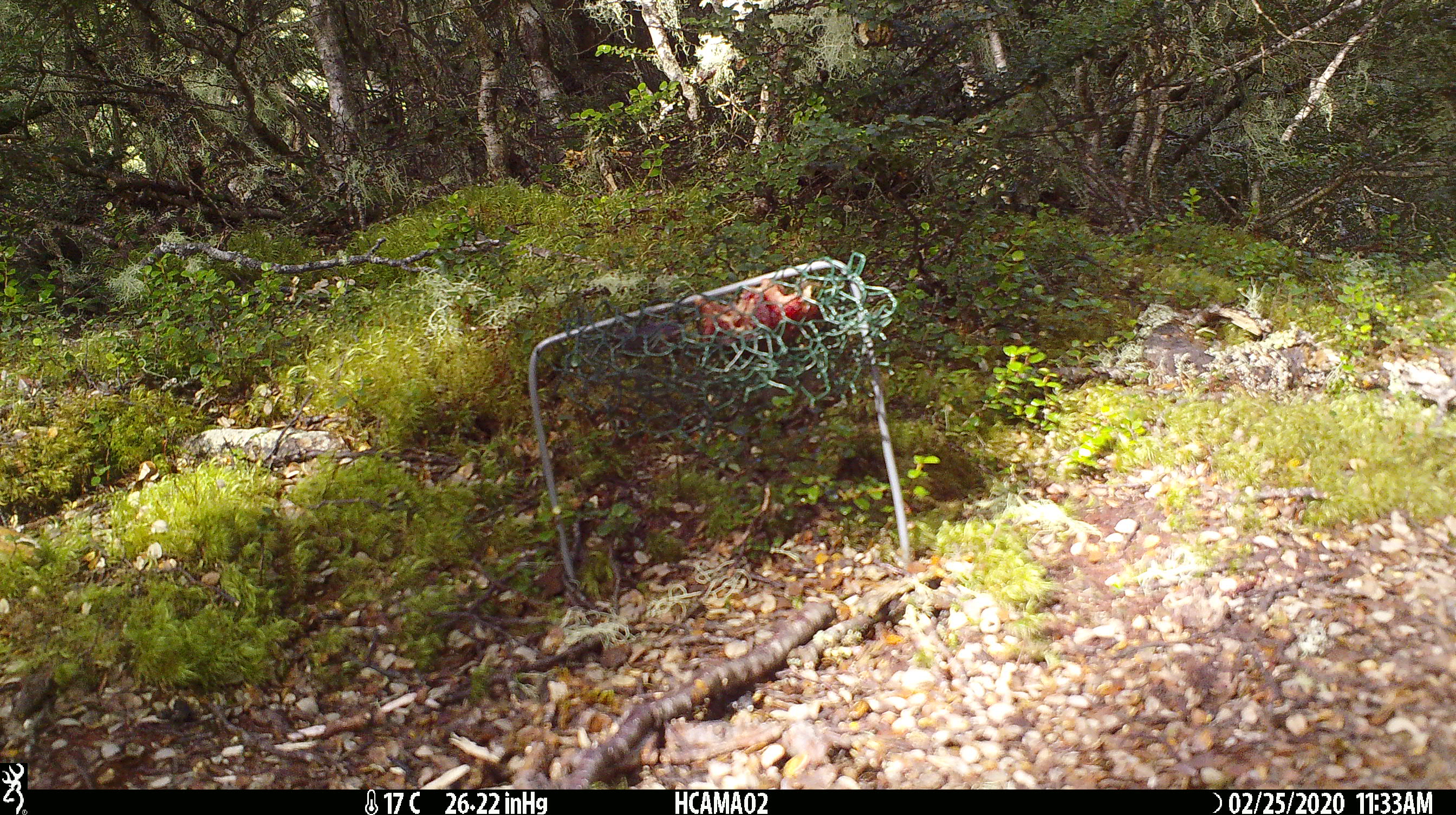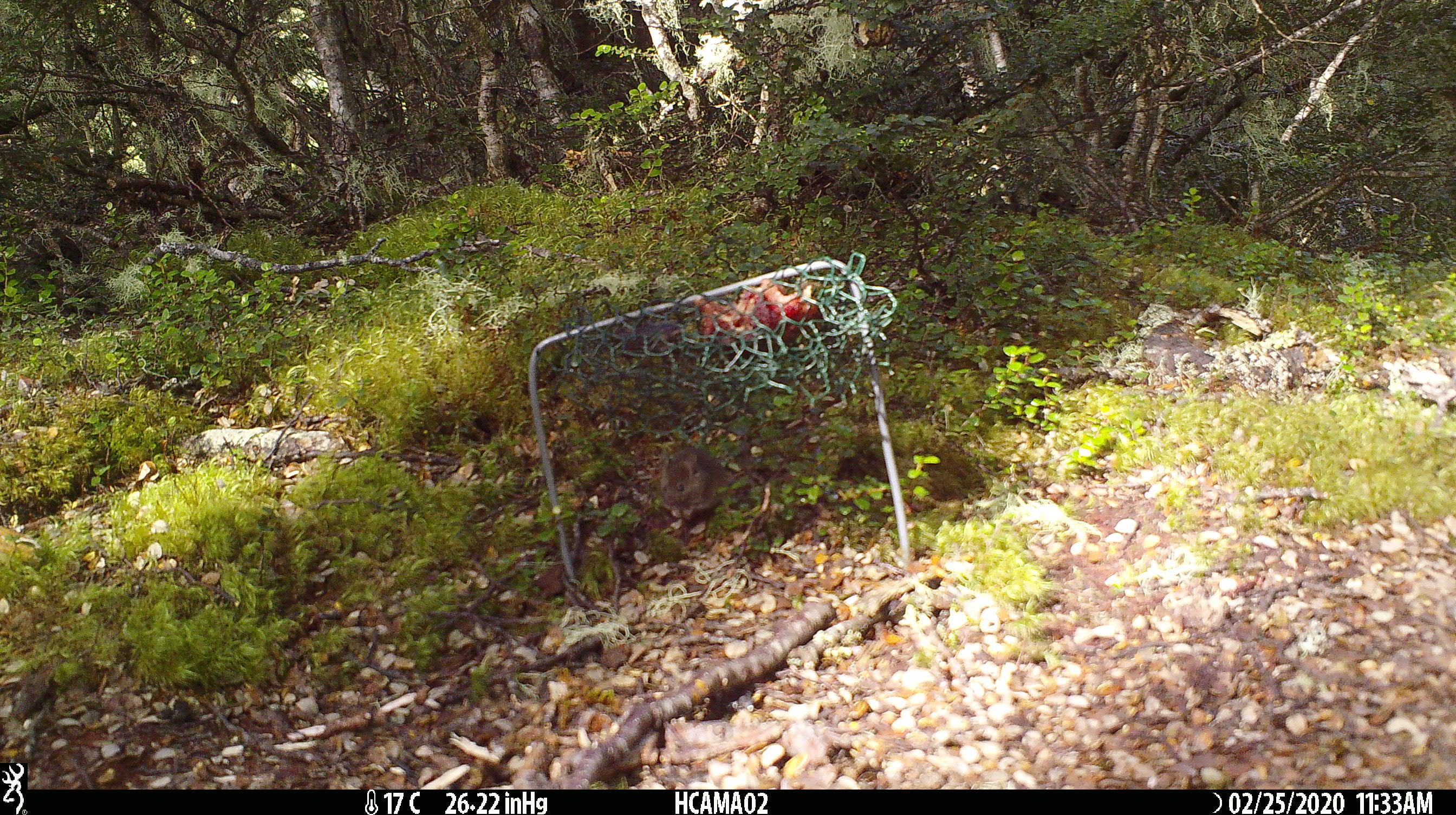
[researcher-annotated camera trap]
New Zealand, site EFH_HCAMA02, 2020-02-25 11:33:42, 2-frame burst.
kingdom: Animalia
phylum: Chordata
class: Mammalia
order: Rodentia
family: Muridae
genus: Mus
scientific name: Mus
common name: mouse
Mouse (Mus).